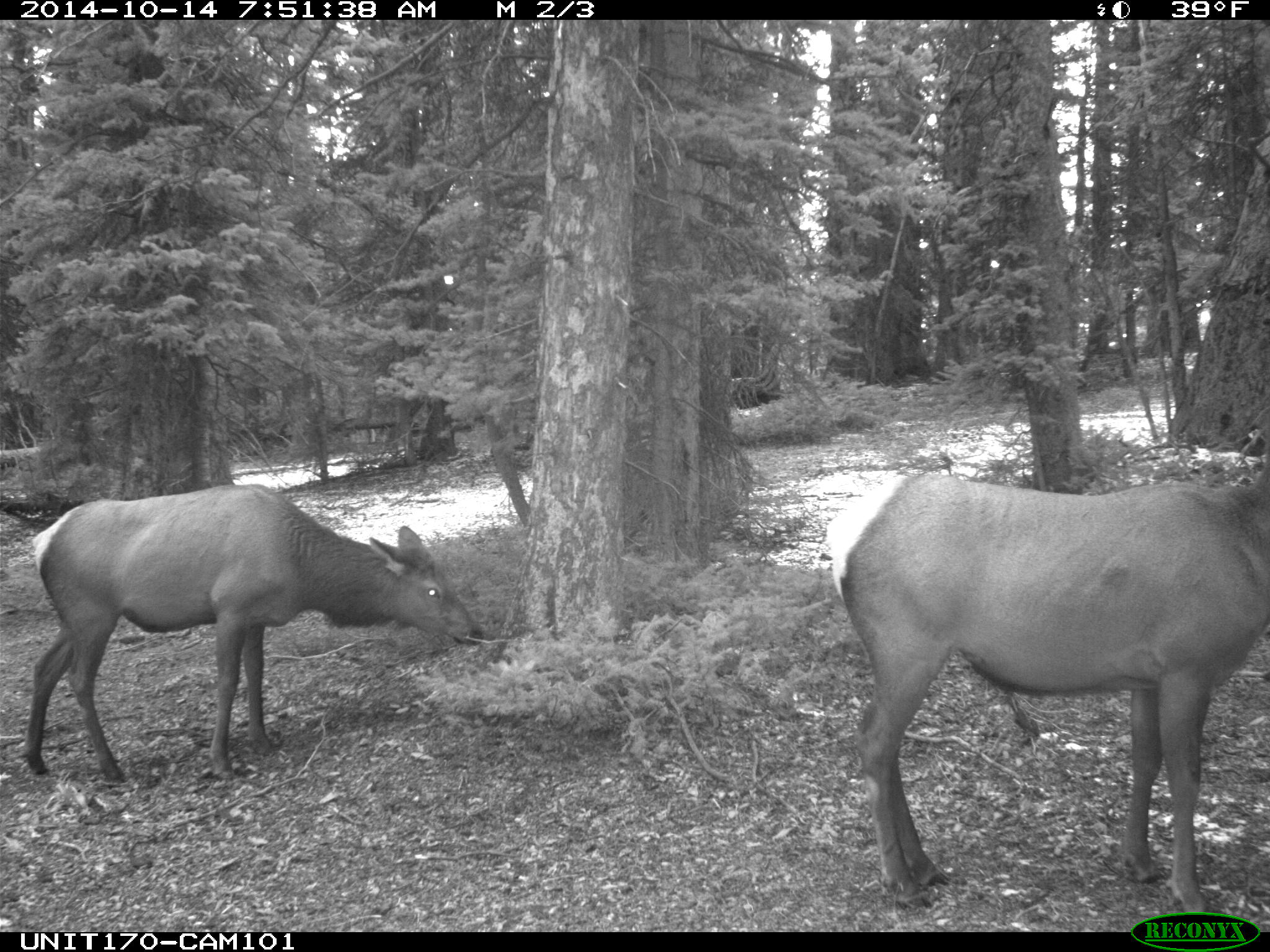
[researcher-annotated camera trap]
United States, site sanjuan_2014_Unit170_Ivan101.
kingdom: Animalia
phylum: Chordata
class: Mammalia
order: Artiodactyla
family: Cervidae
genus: Cervus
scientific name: Cervus elaphus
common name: red deer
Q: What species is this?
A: Cervus elaphus (red deer).